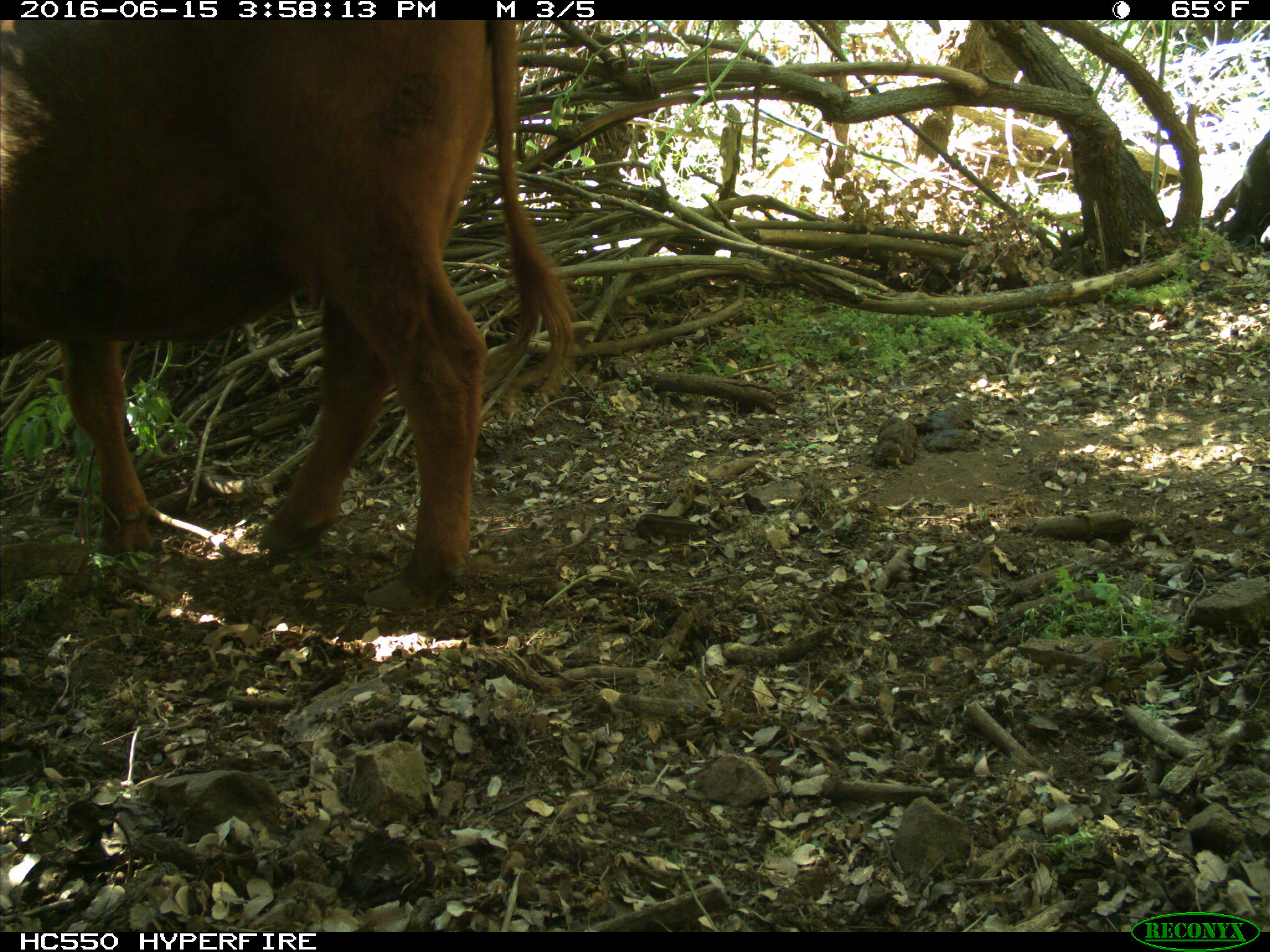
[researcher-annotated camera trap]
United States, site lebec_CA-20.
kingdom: Animalia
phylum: Chordata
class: Mammalia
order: Artiodactyla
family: Bovidae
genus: Bos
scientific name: Bos taurus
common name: domestic cow